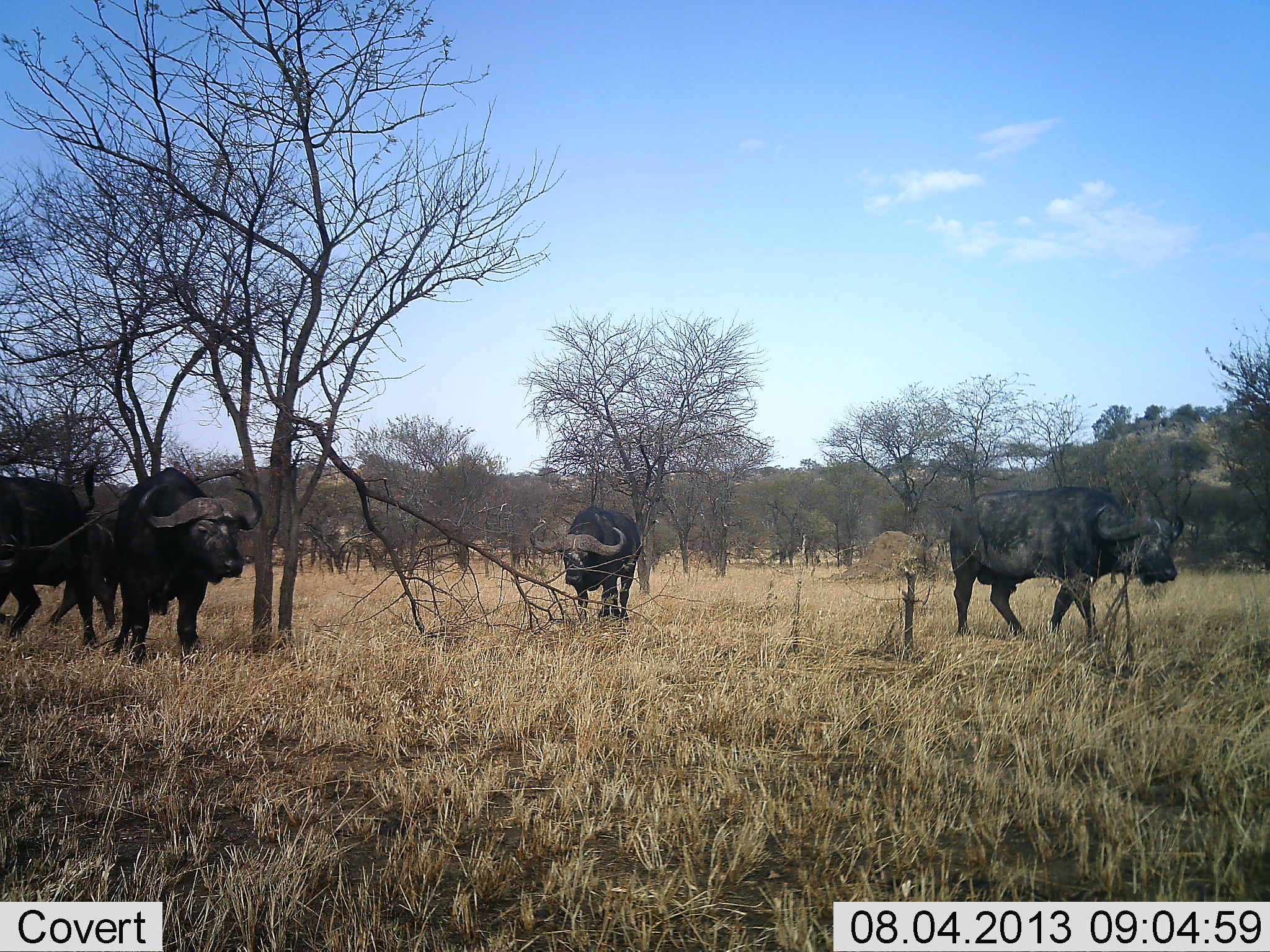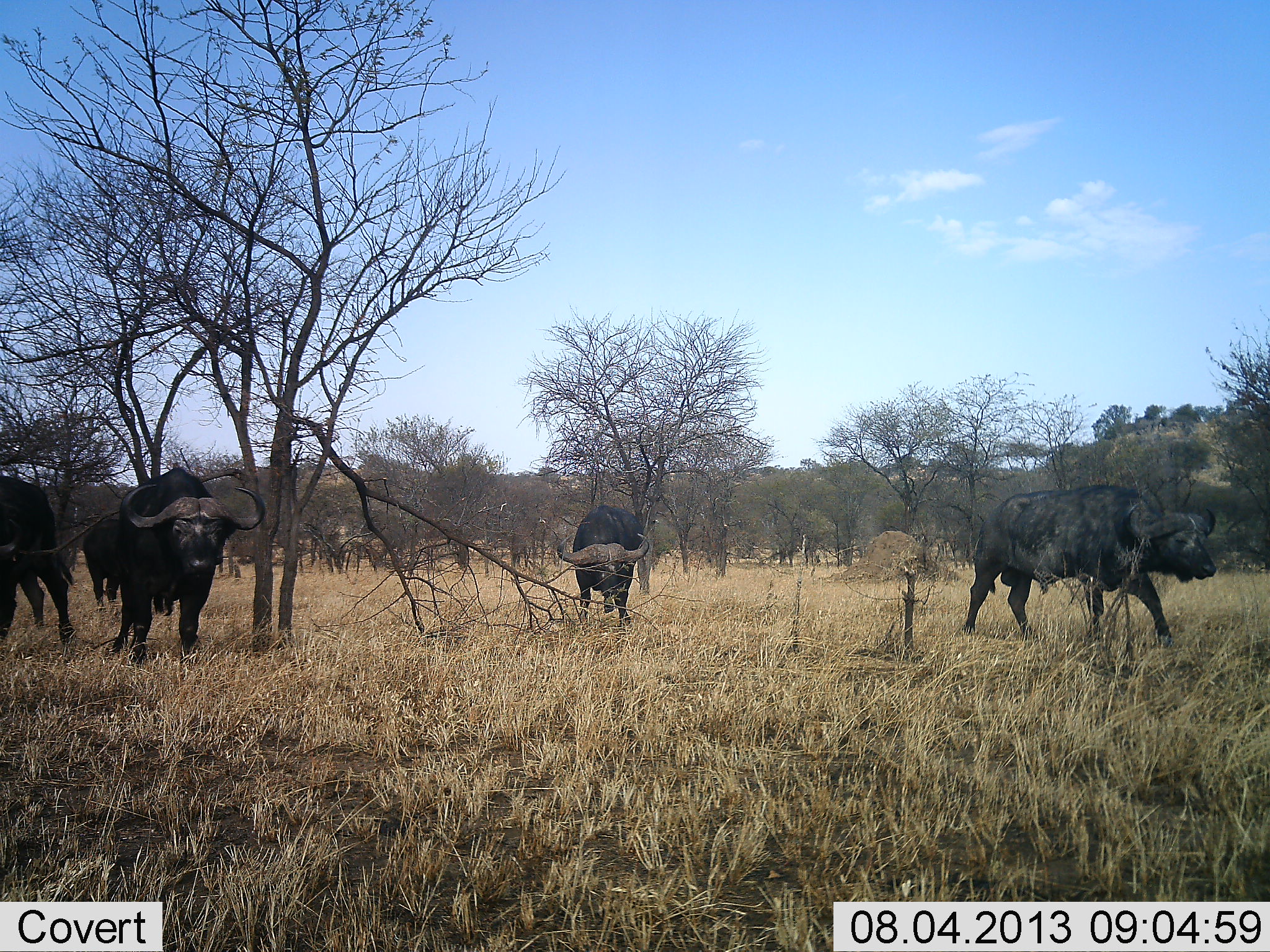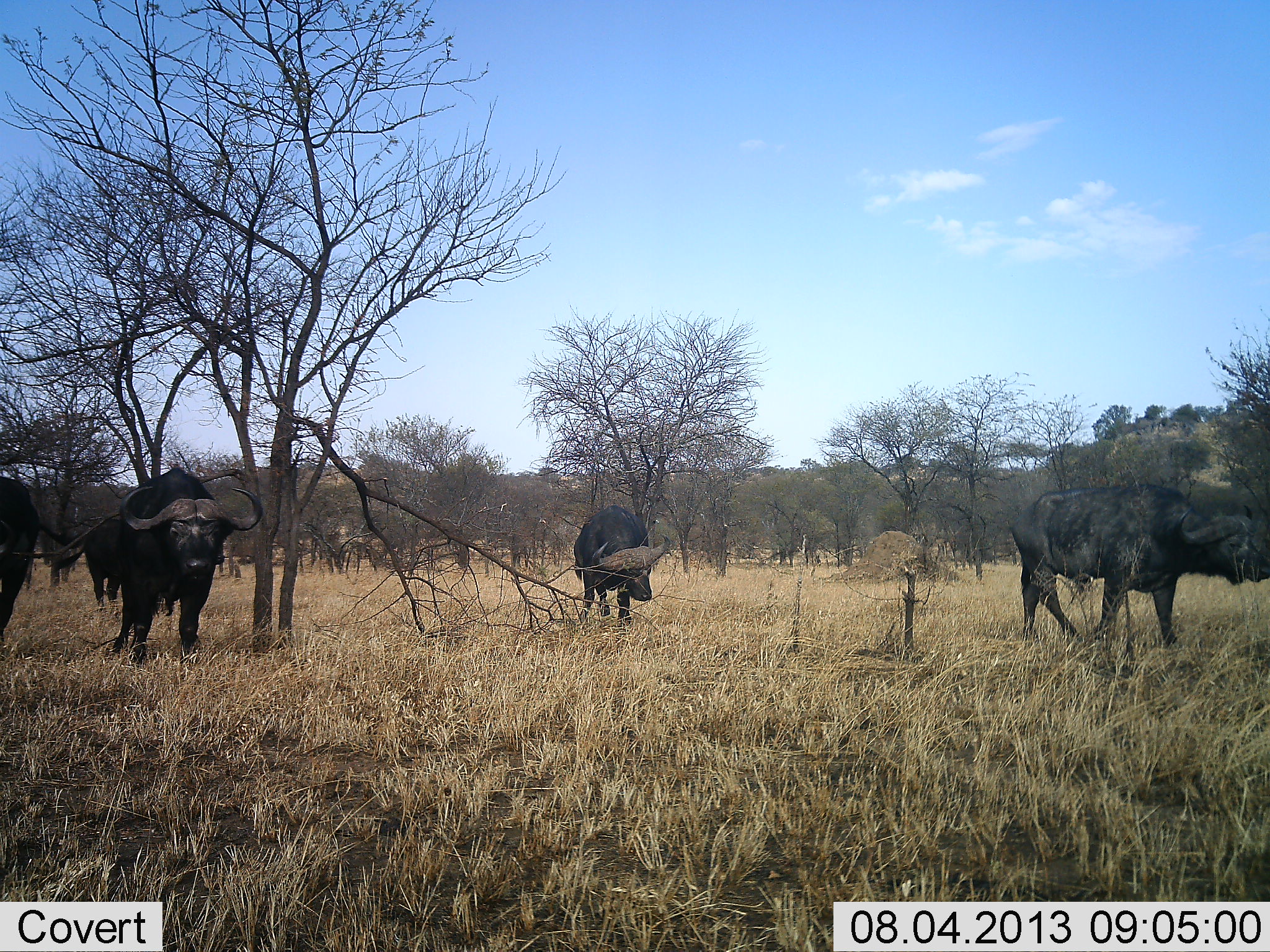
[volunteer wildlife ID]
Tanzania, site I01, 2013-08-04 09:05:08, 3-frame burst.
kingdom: Animalia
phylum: Chordata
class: Mammalia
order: Artiodactyla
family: Bovidae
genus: Syncerus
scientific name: Syncerus caffer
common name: cape buffalo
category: buffalo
Buffalo (cape buffalo) (Syncerus caffer), count 5. Behavior (volunteer vote fractions): standing 60%, resting 0%, moving 80%, interacting 0%. Young present (vote fraction): 0%. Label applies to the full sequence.